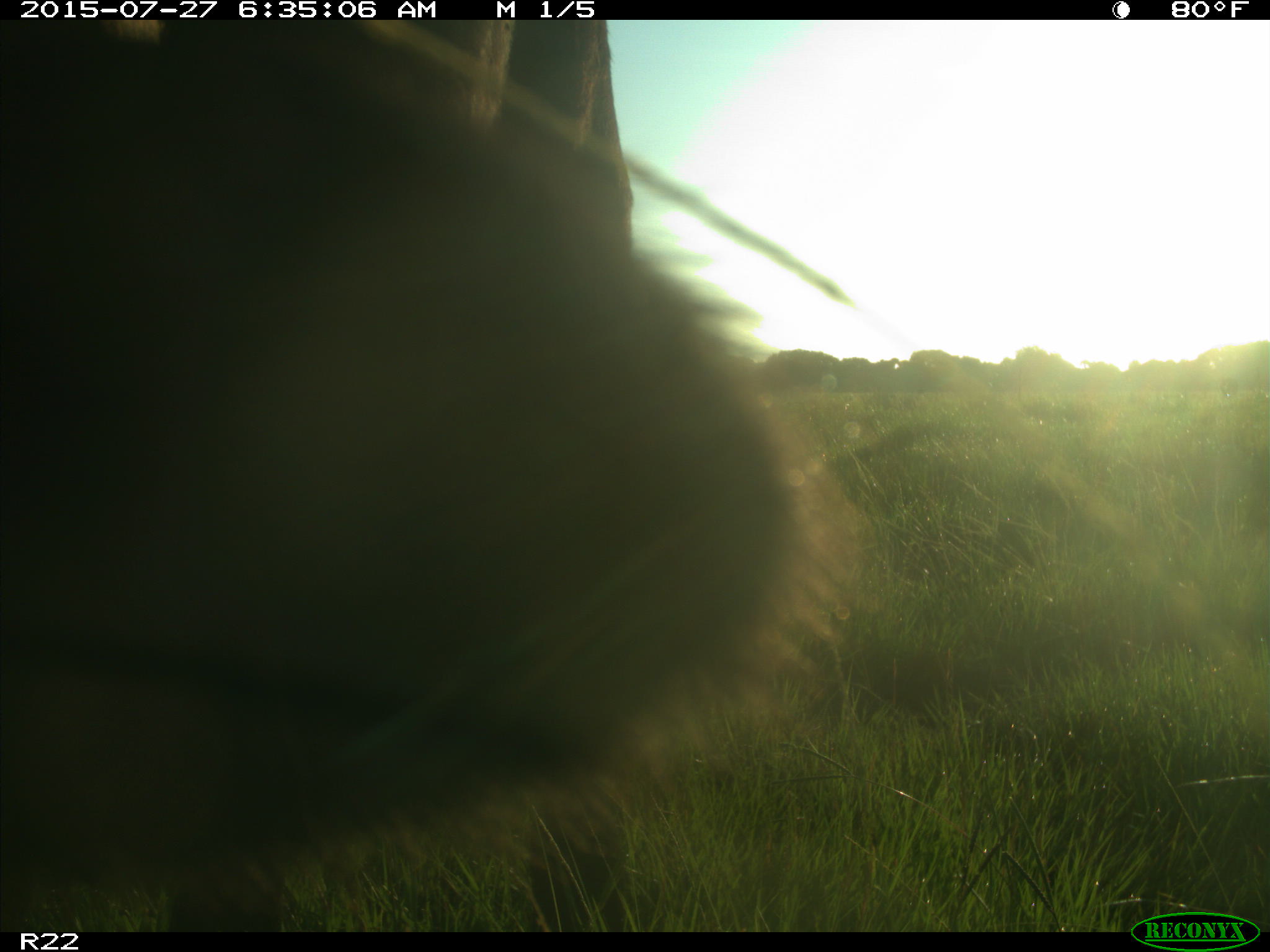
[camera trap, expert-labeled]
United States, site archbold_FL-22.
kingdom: Animalia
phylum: Chordata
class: Mammalia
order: Artiodactyla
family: Bovidae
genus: Bos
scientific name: Bos taurus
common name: domestic cow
Bos taurus (domestic cow).